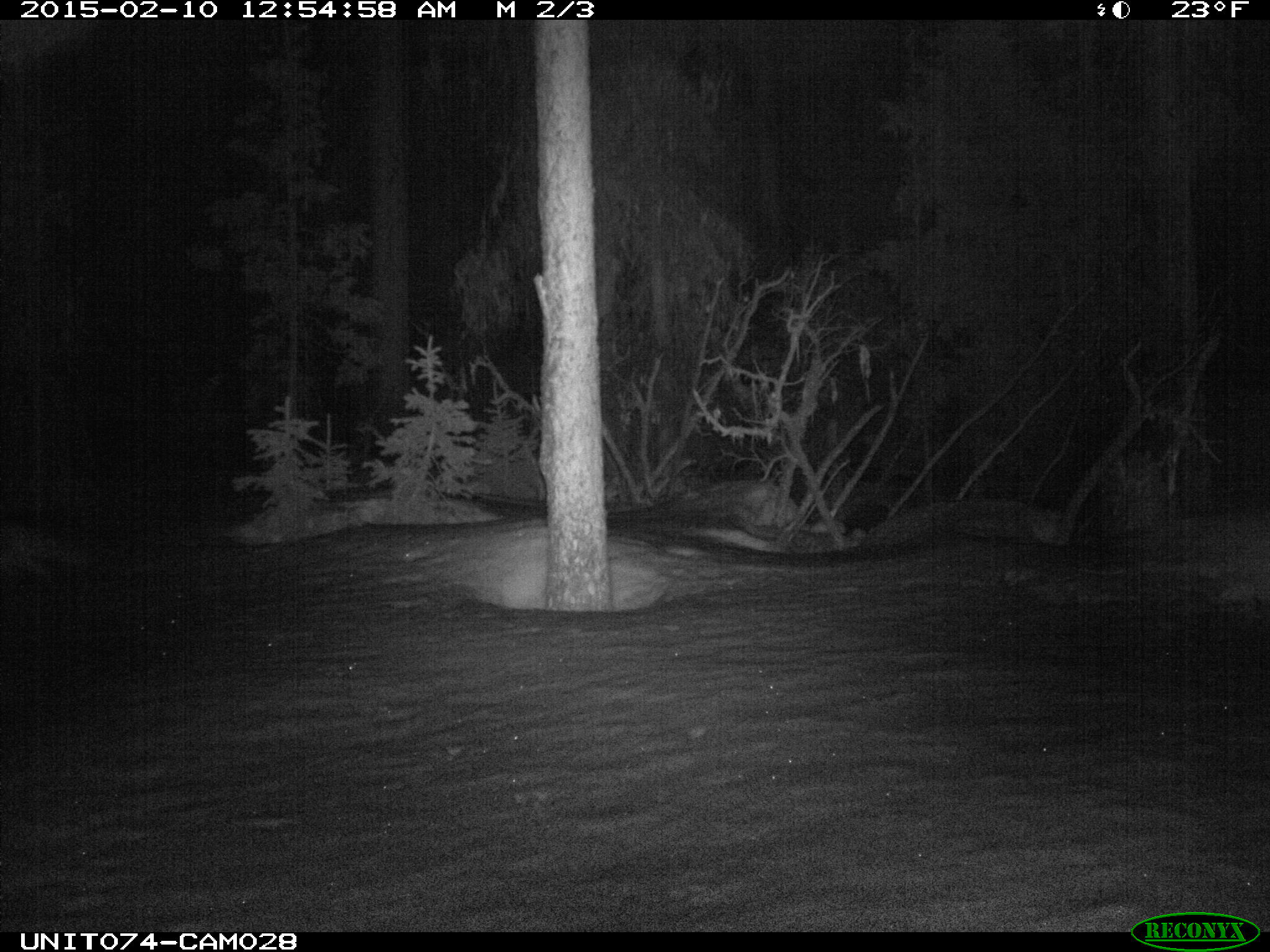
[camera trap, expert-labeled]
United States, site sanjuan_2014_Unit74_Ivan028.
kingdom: Animalia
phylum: Chordata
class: Mammalia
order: Carnivora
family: Canidae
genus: Canis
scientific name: Canis latrans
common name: coyote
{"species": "Canis latrans (coyote)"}